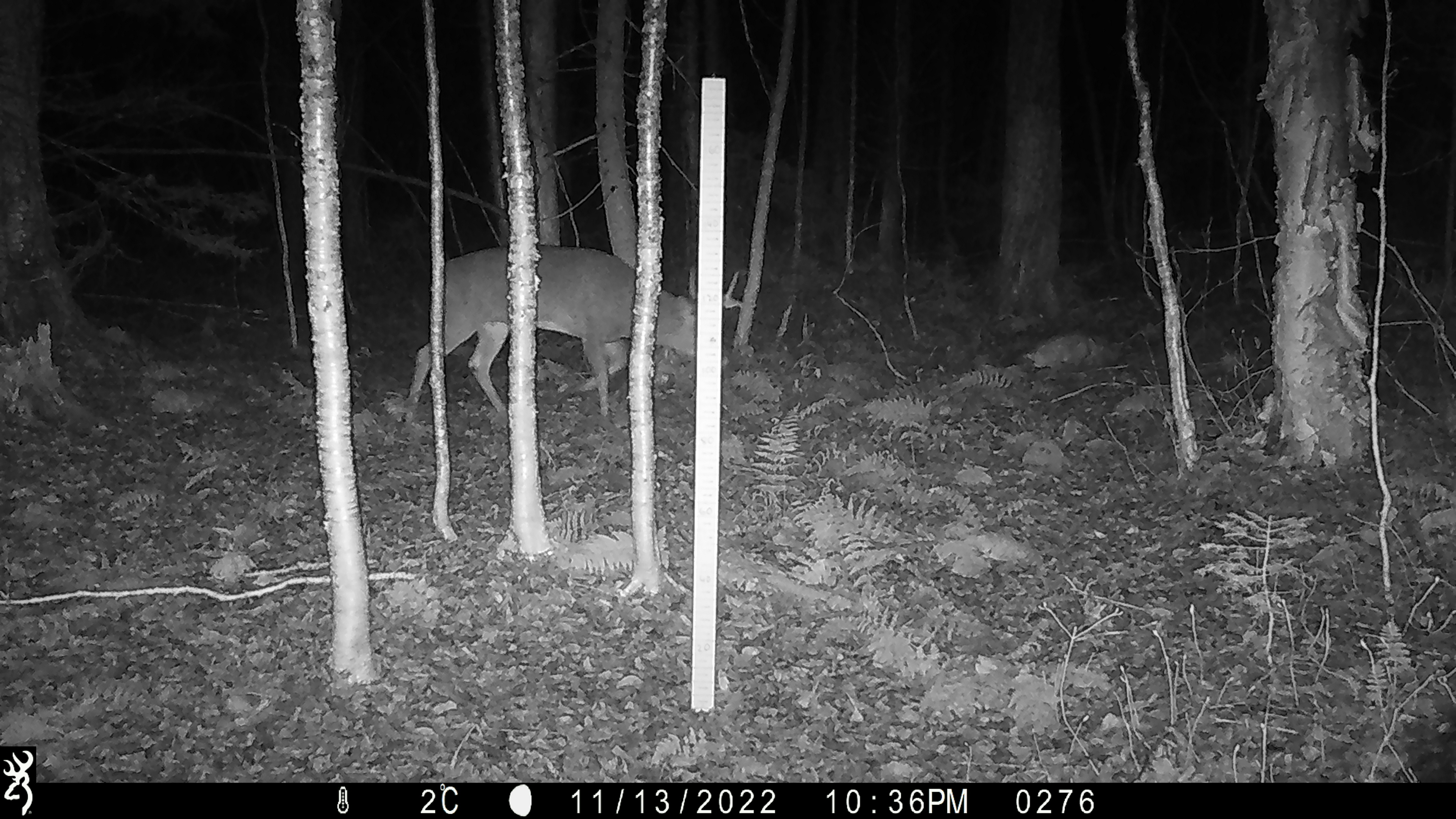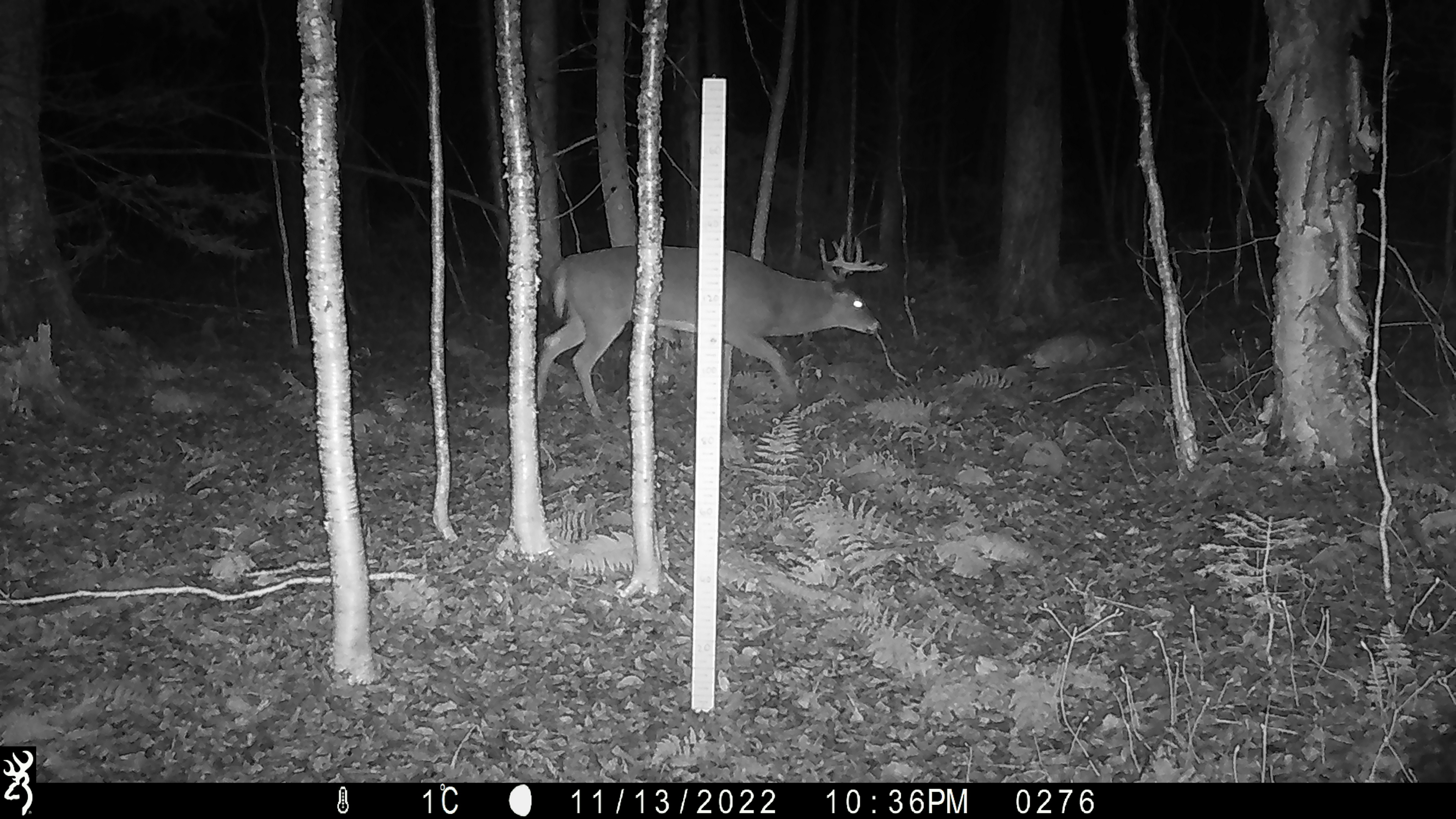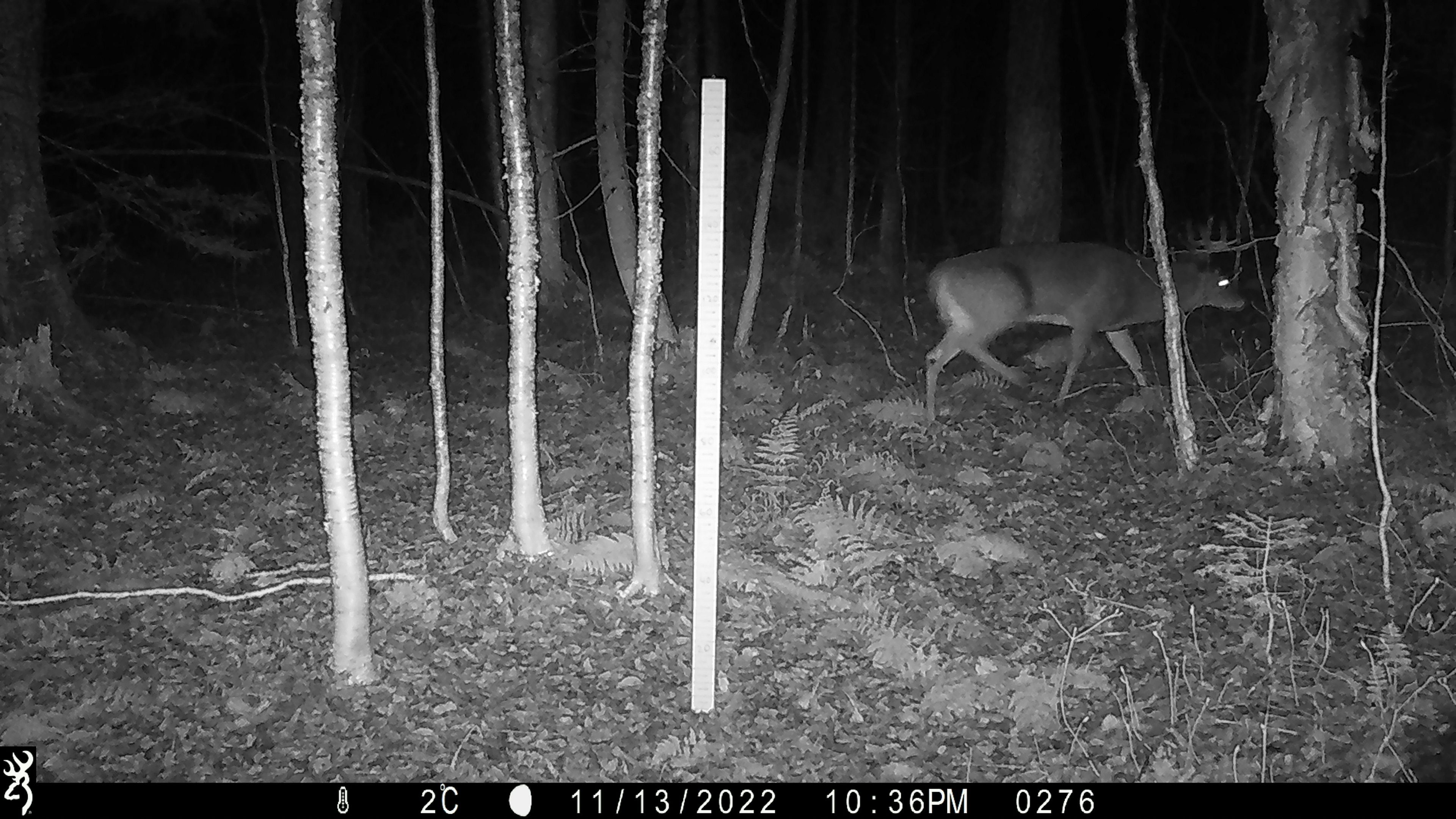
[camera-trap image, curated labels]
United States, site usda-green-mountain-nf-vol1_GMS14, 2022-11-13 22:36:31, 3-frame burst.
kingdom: Animalia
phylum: Chordata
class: Mammalia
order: Artiodactyla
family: Cervidae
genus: Odocoileus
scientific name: Odocoileus virginianus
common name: white-tailed deer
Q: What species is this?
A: White-tailed deer (Odocoileus virginianus).